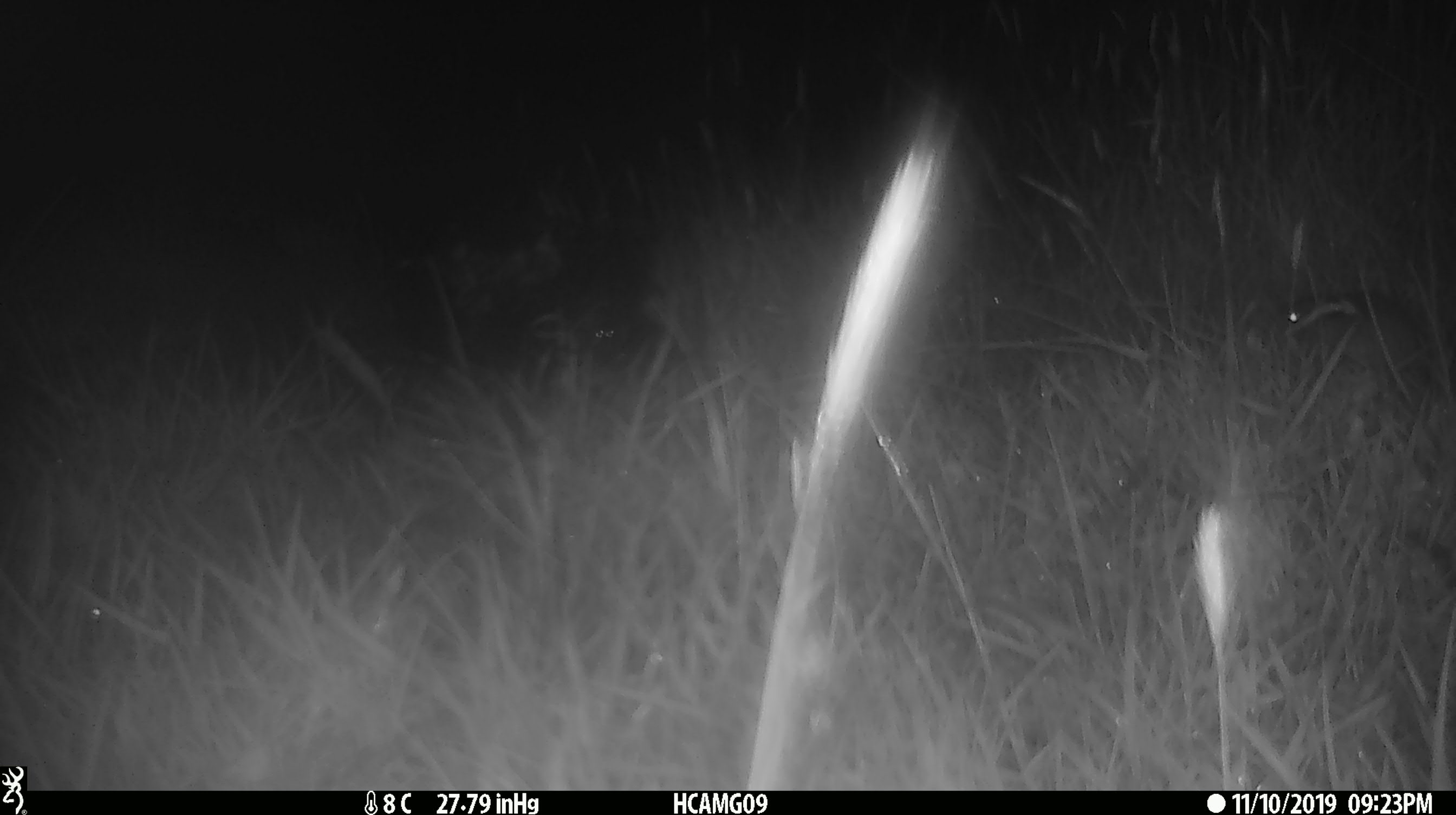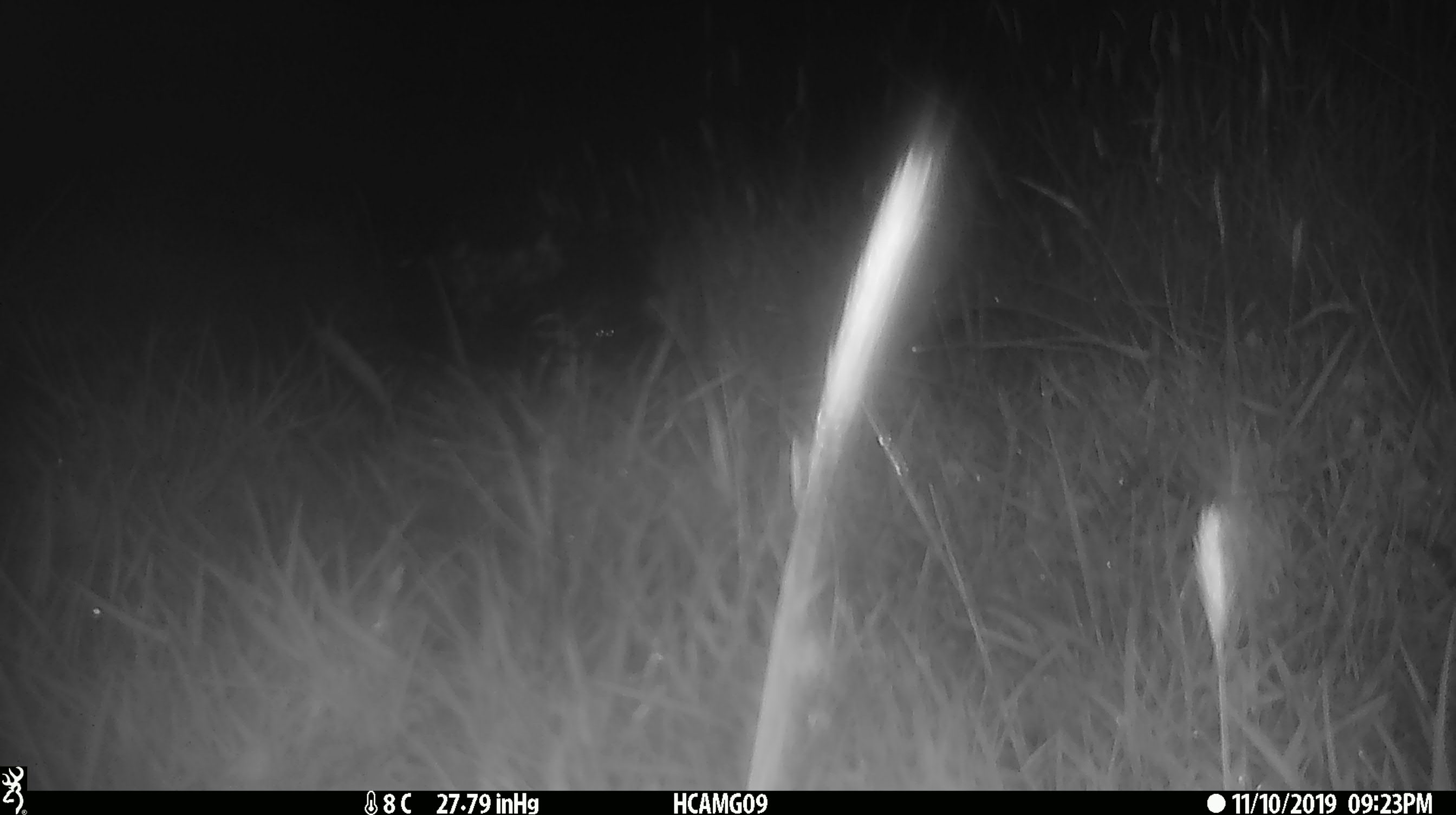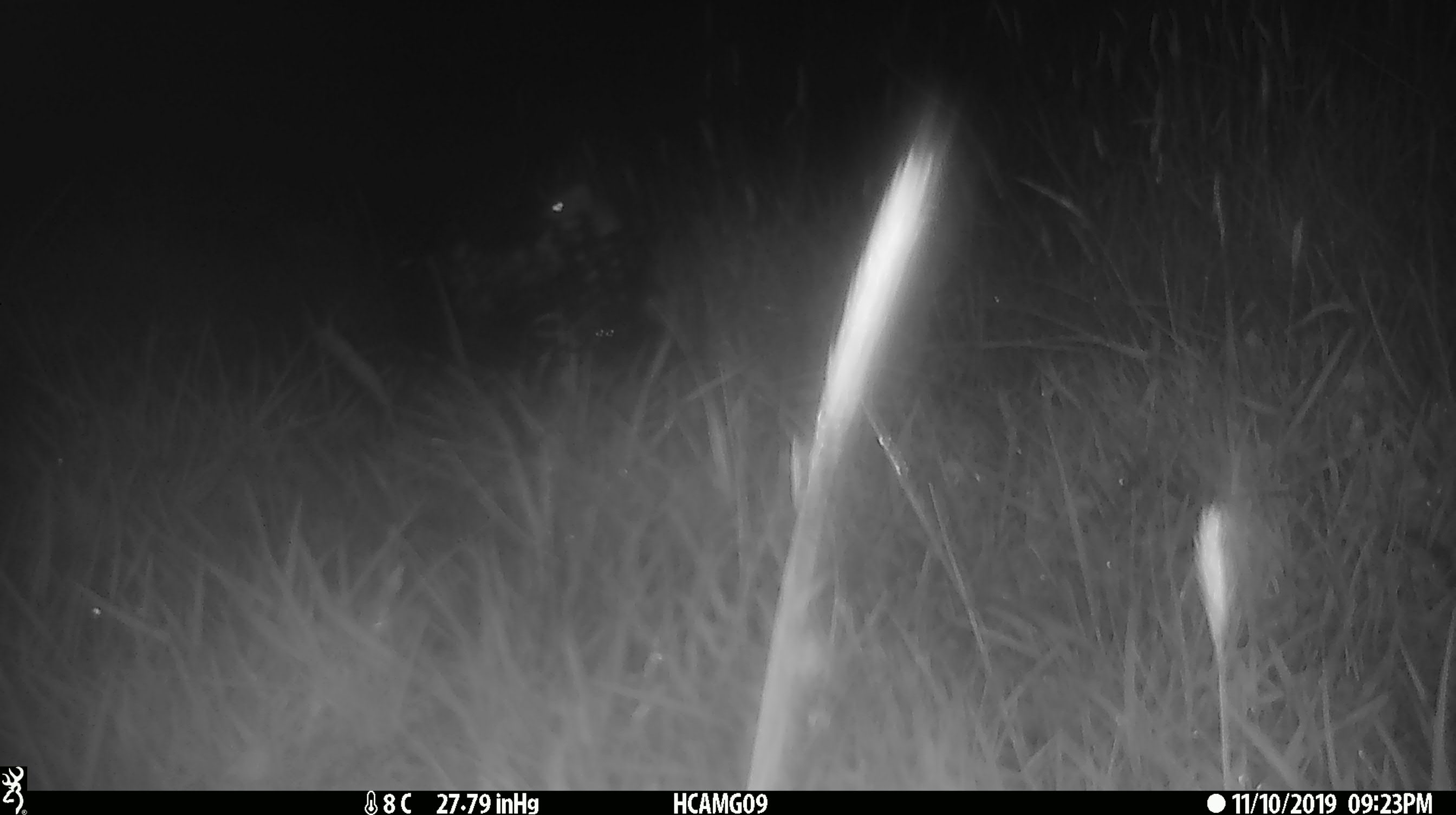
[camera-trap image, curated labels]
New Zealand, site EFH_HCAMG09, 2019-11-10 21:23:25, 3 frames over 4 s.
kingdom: Animalia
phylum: Chordata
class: Mammalia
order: Rodentia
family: Muridae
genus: Mus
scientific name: Mus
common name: mouse